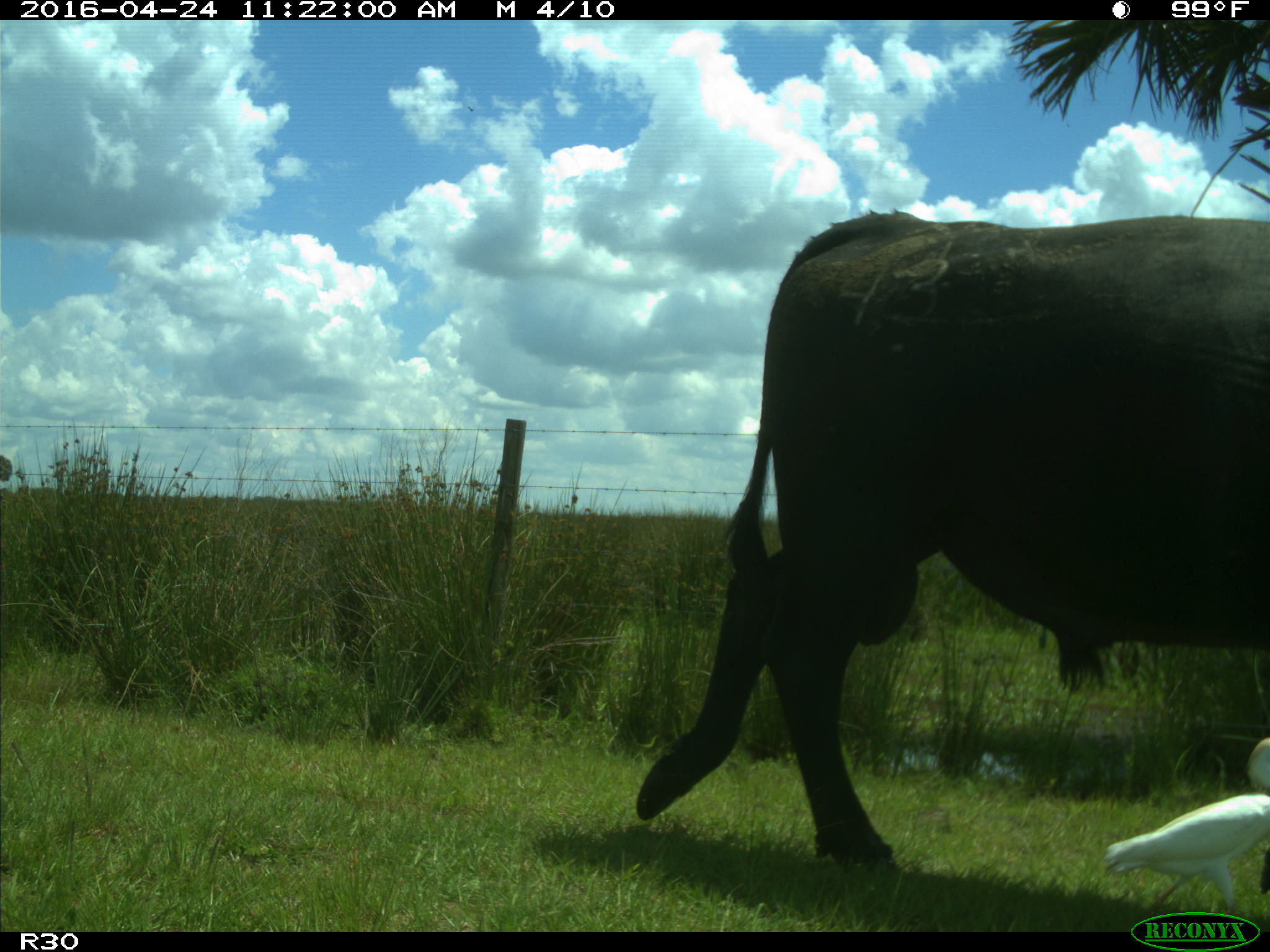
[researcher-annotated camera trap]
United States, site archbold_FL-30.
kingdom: Animalia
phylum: Chordata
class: Mammalia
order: Artiodactyla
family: Bovidae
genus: Bos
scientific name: Bos taurus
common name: domestic cow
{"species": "Bos taurus (domestic cow)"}